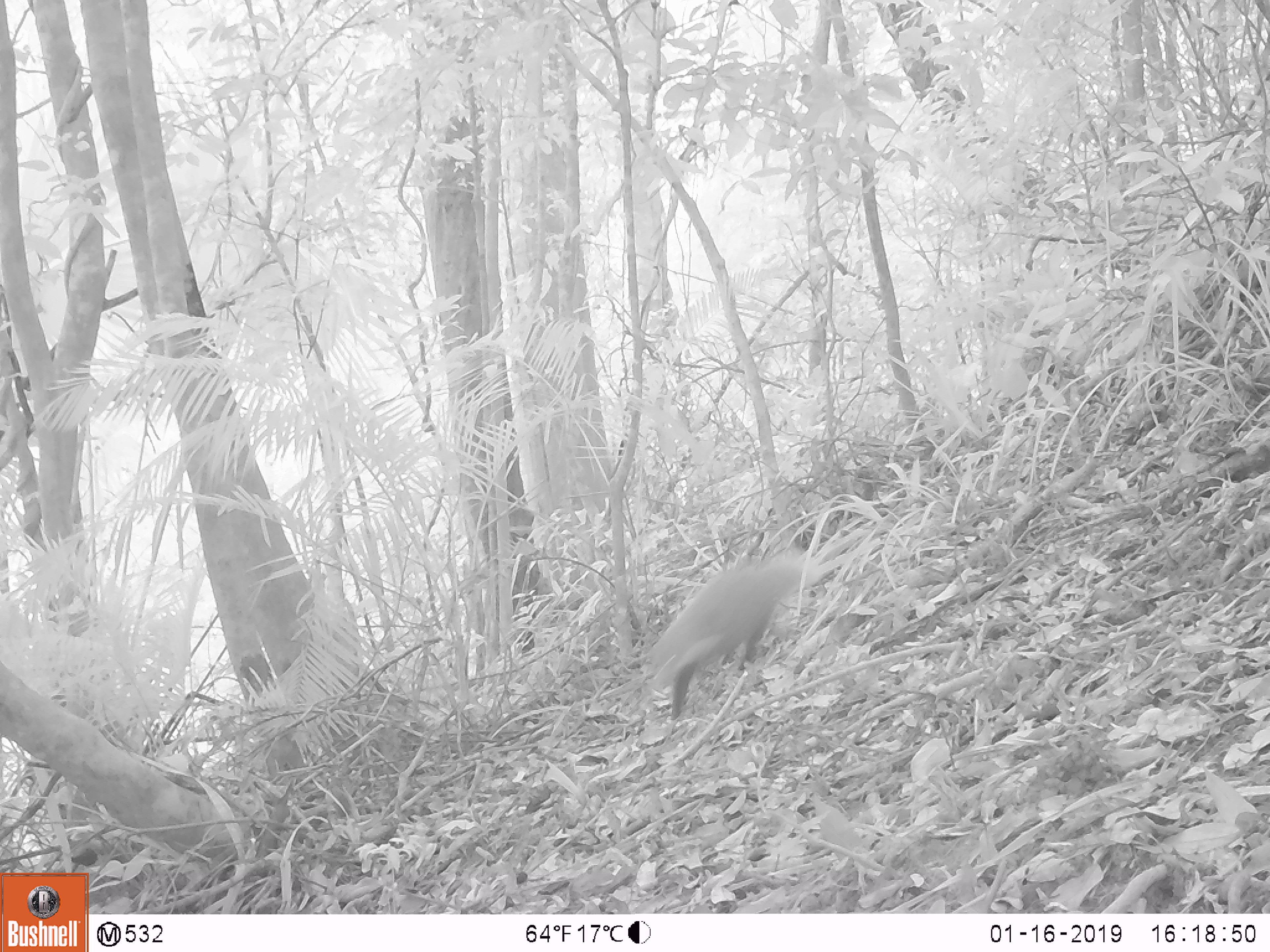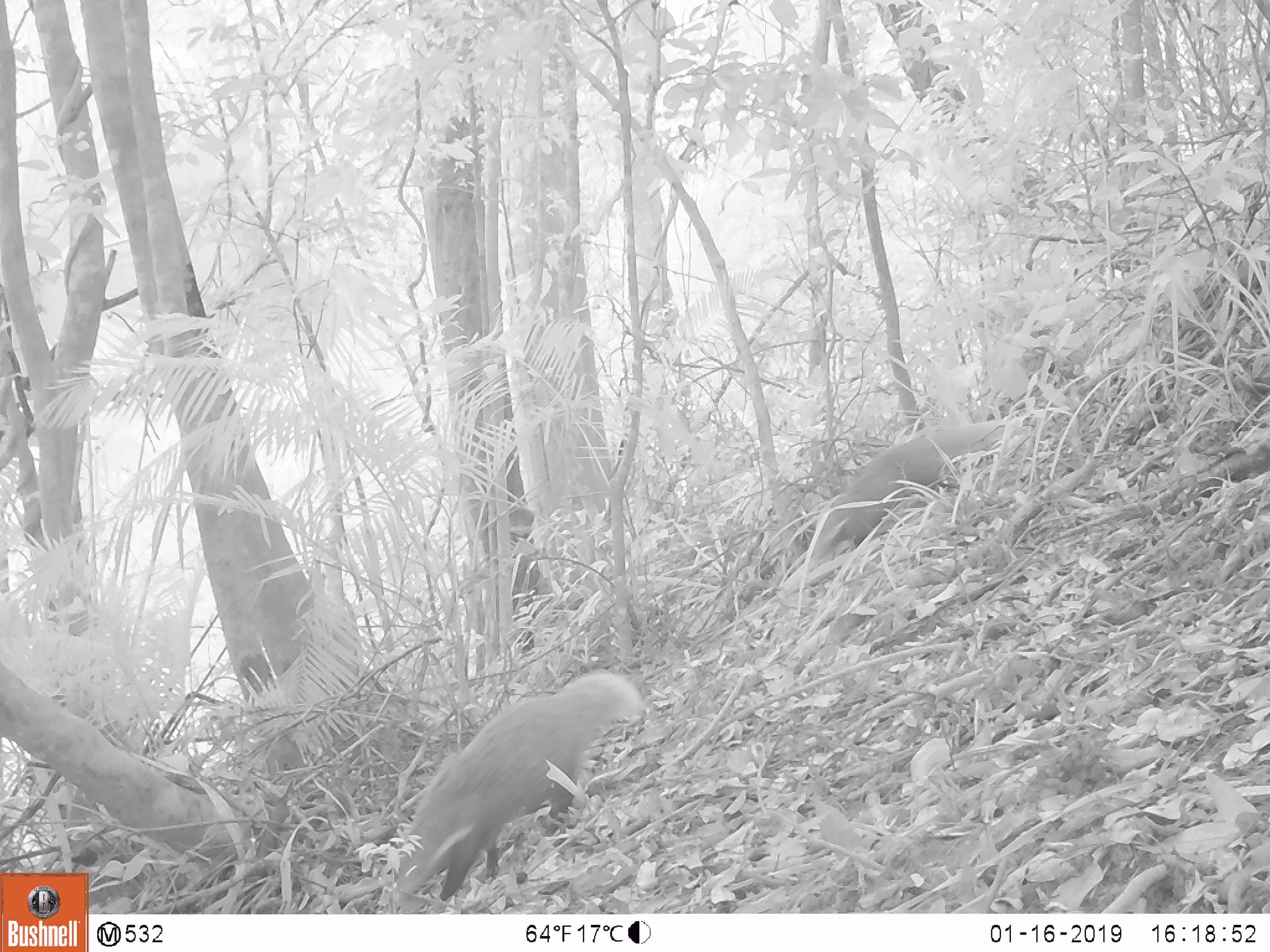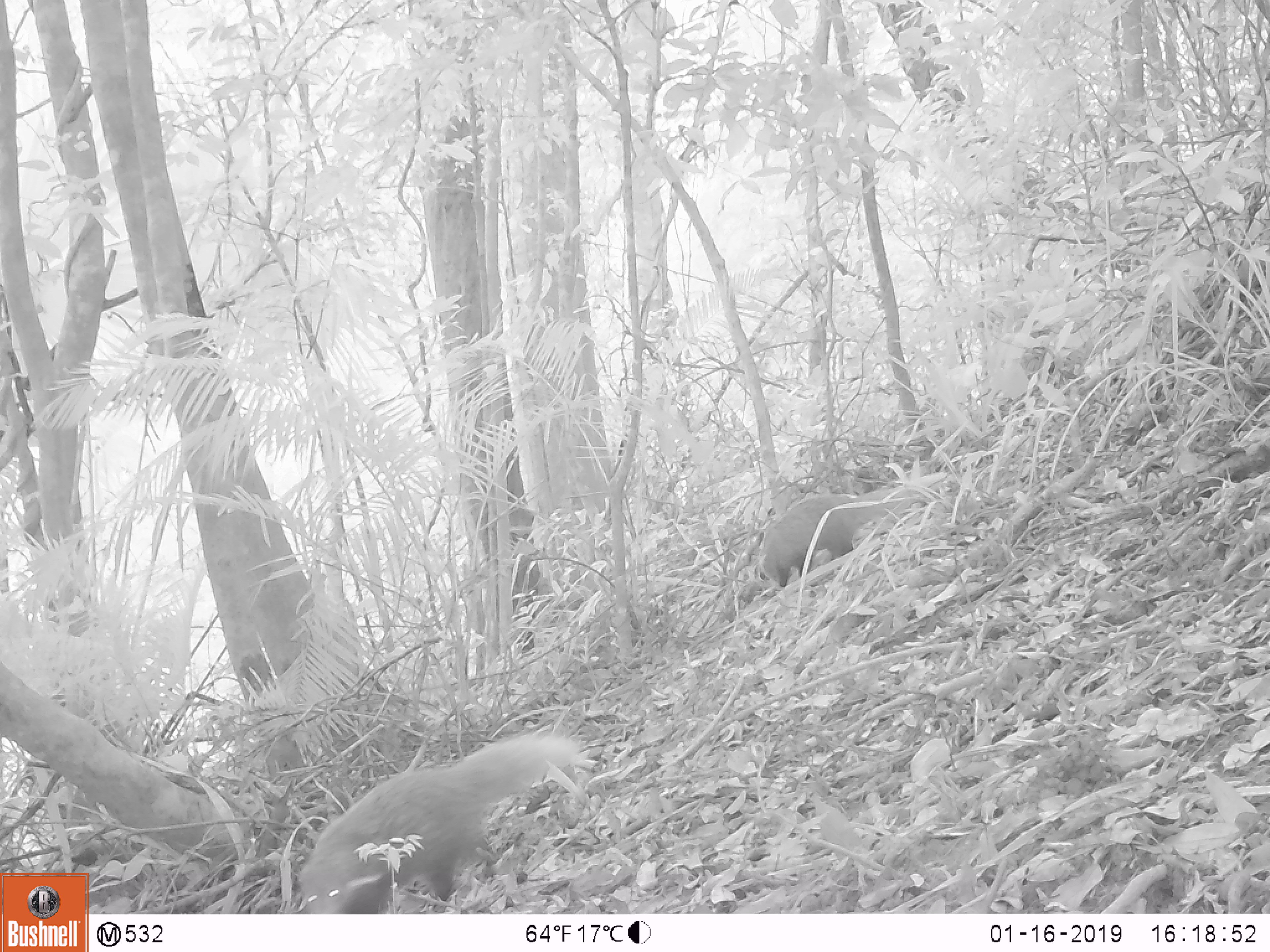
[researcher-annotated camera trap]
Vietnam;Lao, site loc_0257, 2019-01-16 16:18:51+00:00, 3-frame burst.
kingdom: Animalia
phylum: Chordata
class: Mammalia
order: Carnivora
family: Herpestidae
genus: Urva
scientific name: Urva urva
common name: crab-eating mongoose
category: crab eating mongoose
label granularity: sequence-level